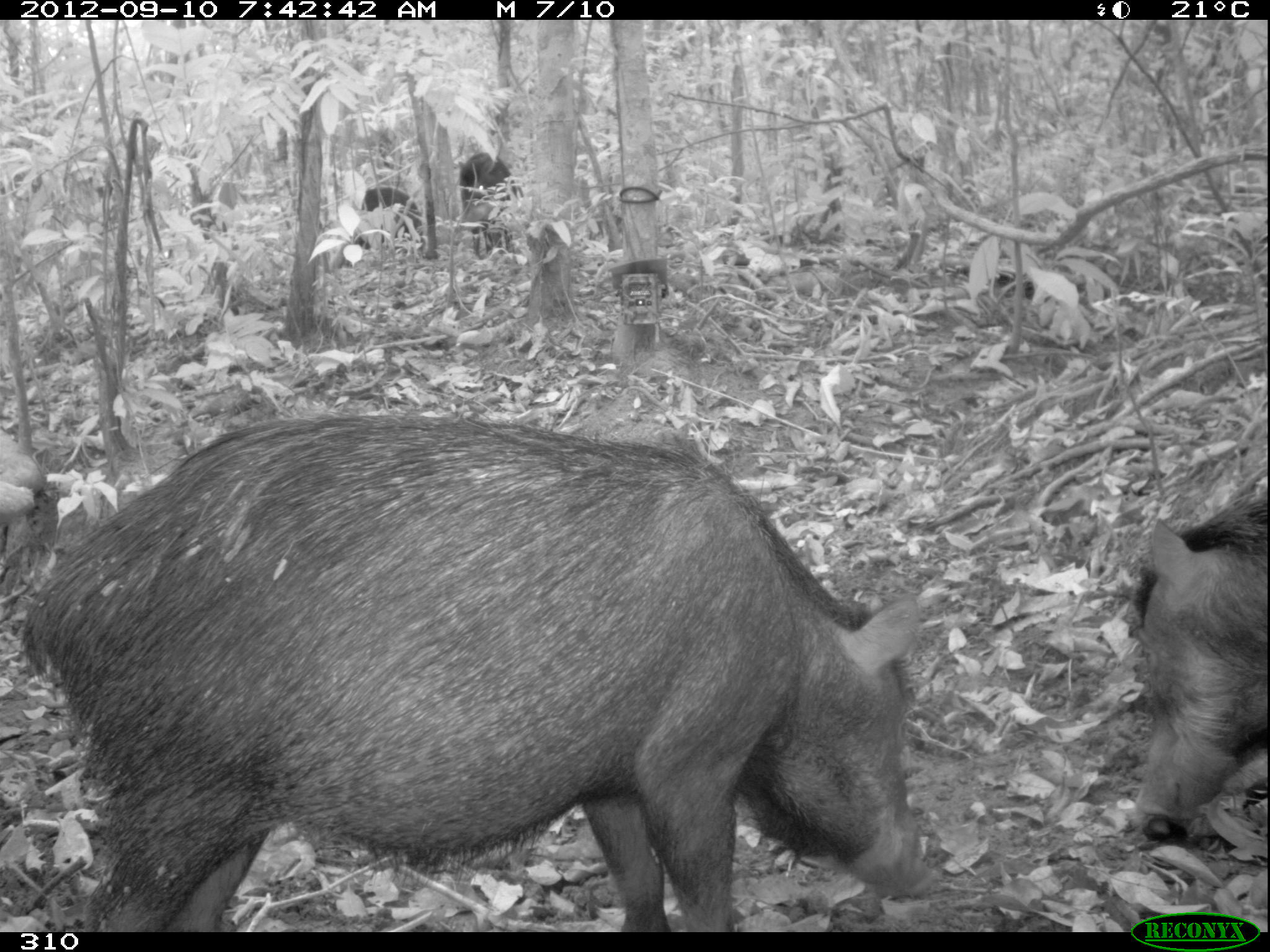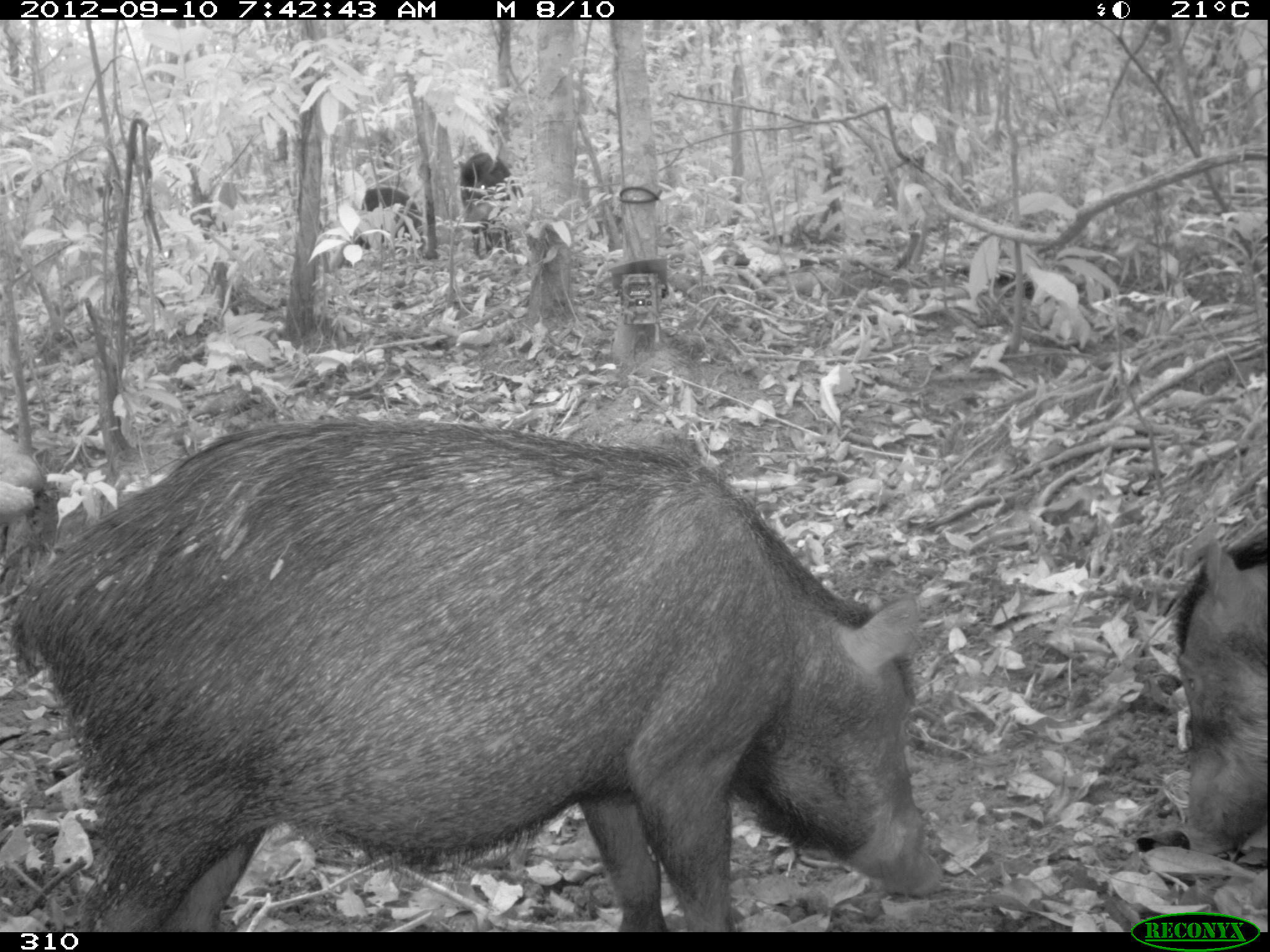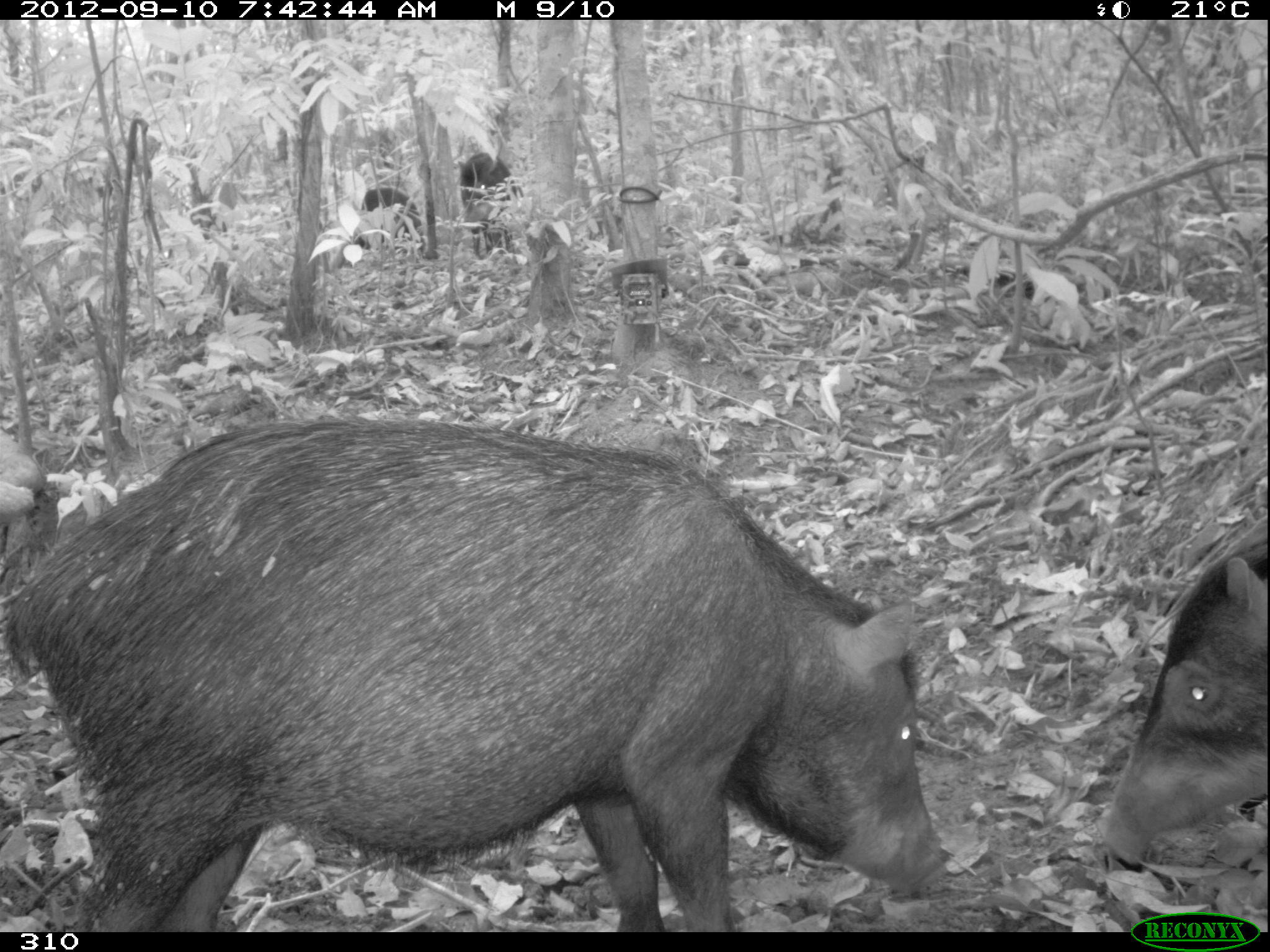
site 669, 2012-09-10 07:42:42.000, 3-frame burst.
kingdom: Animalia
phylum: Chordata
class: Mammalia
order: Artiodactyla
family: Tayassuidae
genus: Tayassu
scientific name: Tayassu pecari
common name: white-lipped peccary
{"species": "Tayassu pecari (white-lipped peccary)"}